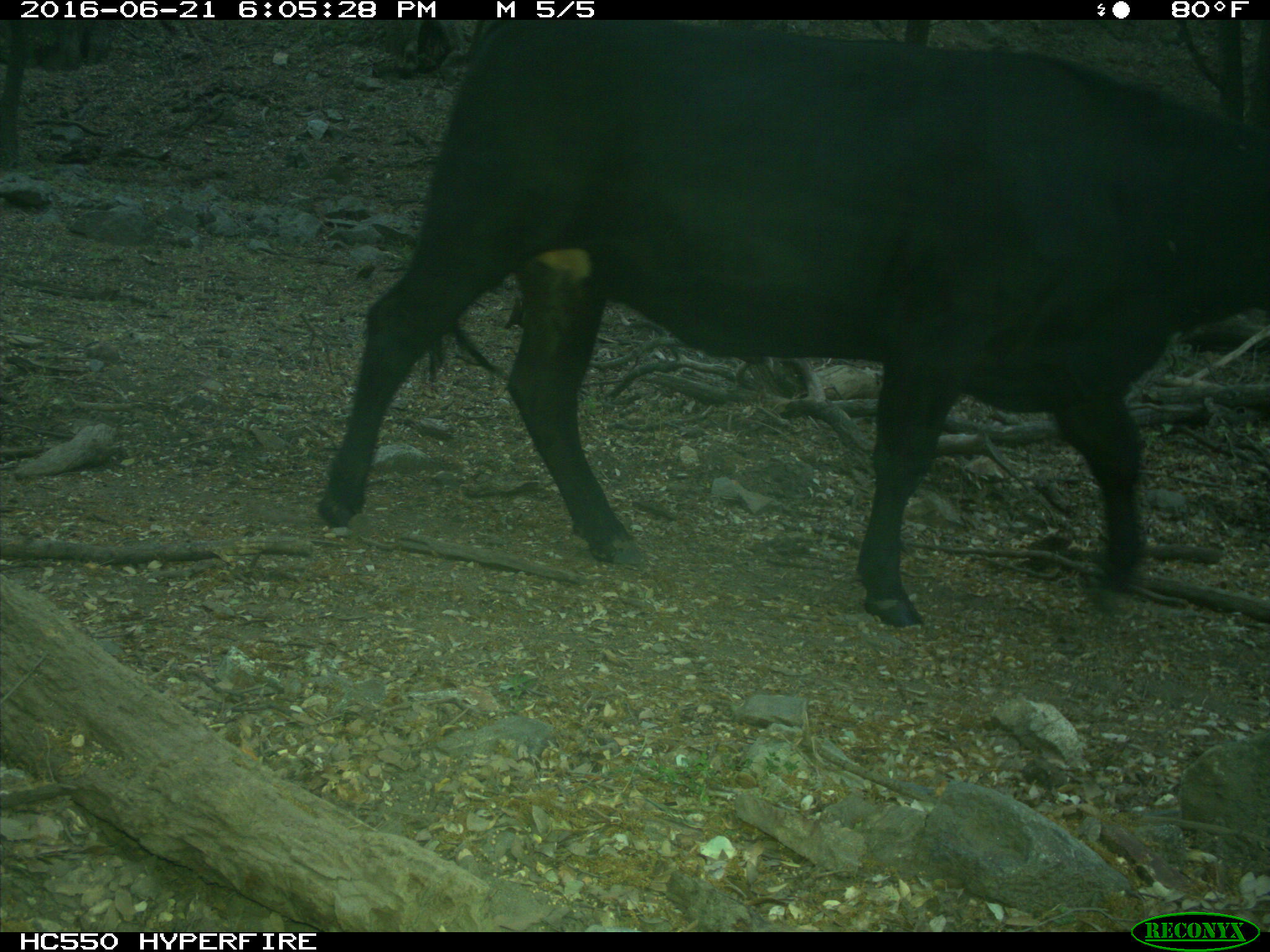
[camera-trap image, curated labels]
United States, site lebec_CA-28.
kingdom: Animalia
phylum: Chordata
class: Mammalia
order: Artiodactyla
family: Bovidae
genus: Bos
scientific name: Bos taurus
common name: domestic cow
Bos taurus (domestic cow).